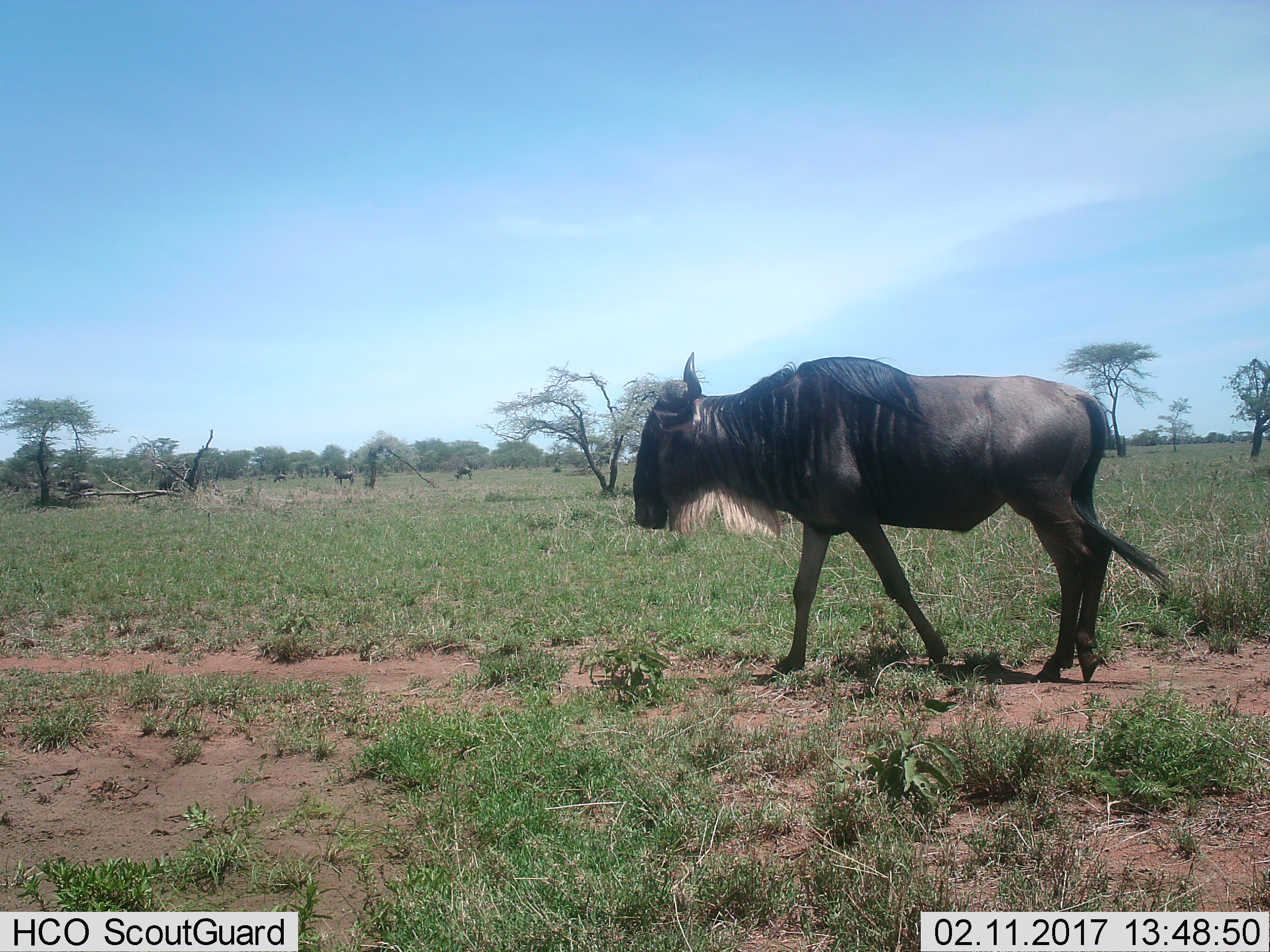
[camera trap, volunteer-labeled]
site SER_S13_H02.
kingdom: Animalia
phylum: Chordata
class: Mammalia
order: Artiodactyla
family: Bovidae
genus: Connochaetes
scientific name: Connochaetes taurinus taurinus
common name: blue wildebeest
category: wildebeestblue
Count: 1.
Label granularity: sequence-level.